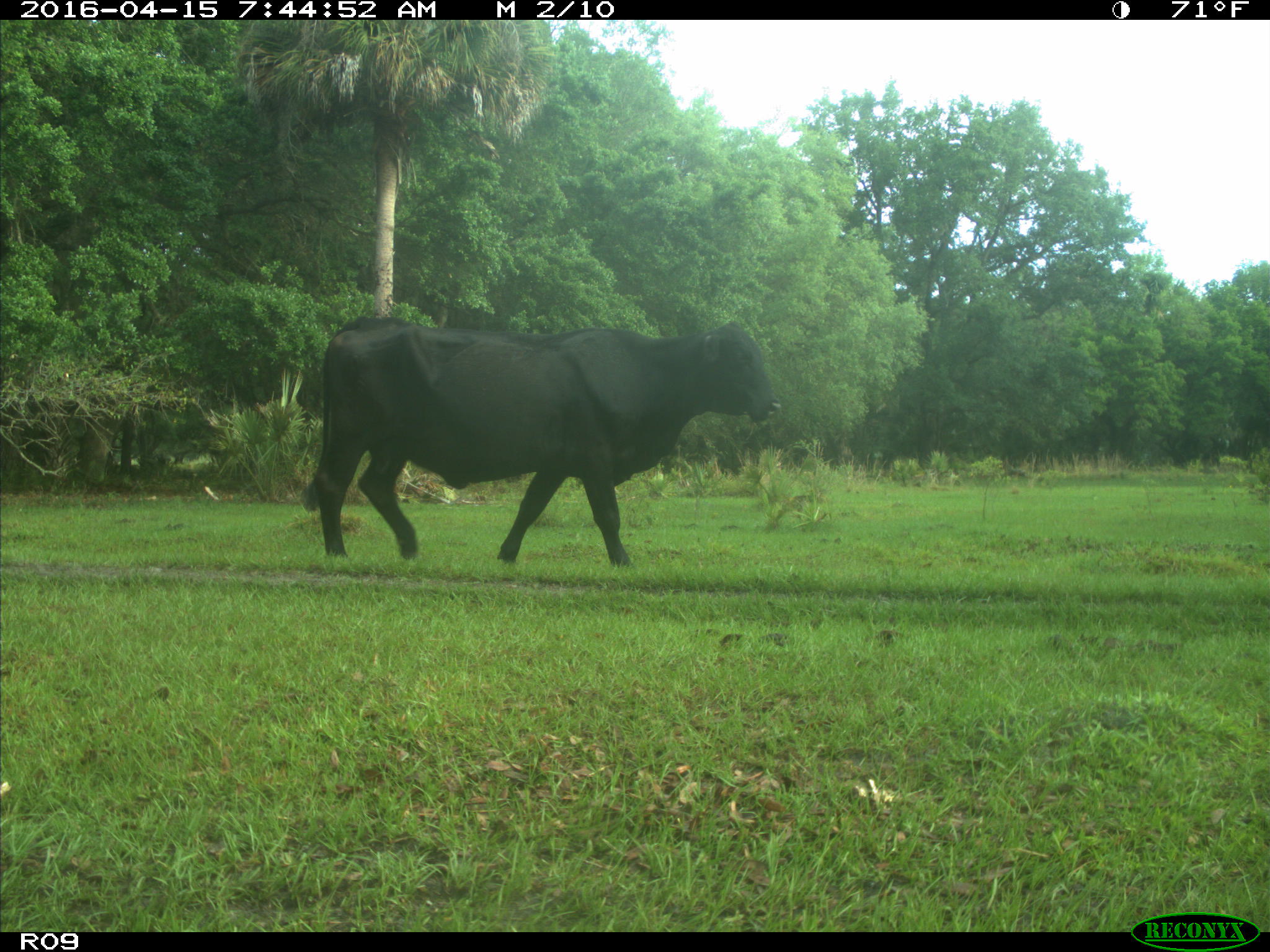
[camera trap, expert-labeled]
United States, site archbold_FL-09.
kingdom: Animalia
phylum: Chordata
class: Mammalia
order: Artiodactyla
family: Bovidae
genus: Bos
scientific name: Bos taurus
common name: domestic cow